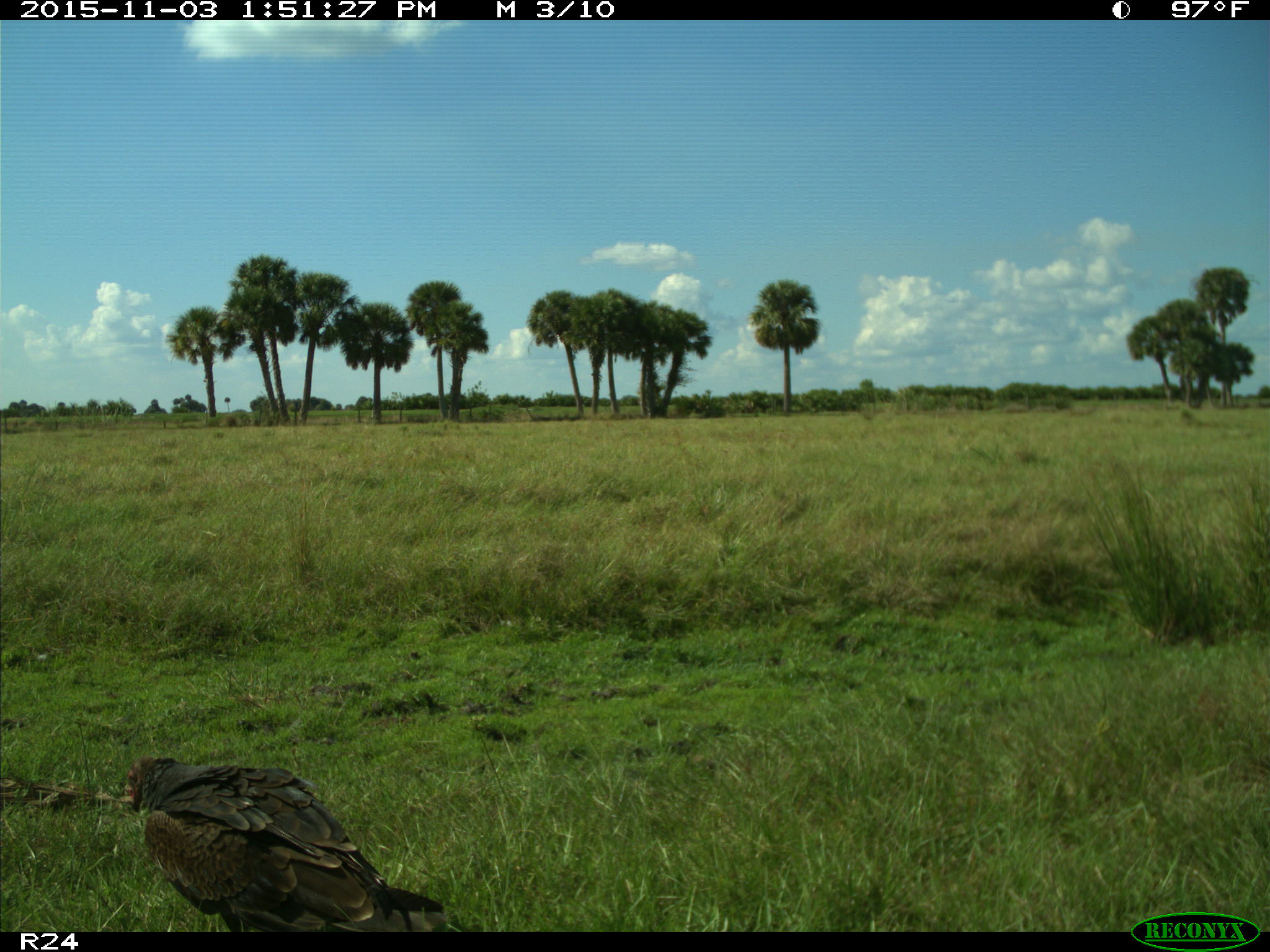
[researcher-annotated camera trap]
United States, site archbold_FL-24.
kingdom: Animalia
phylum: Chordata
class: Aves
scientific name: Aves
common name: birds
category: unidentified bird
Unidentified bird (birds) (Aves).